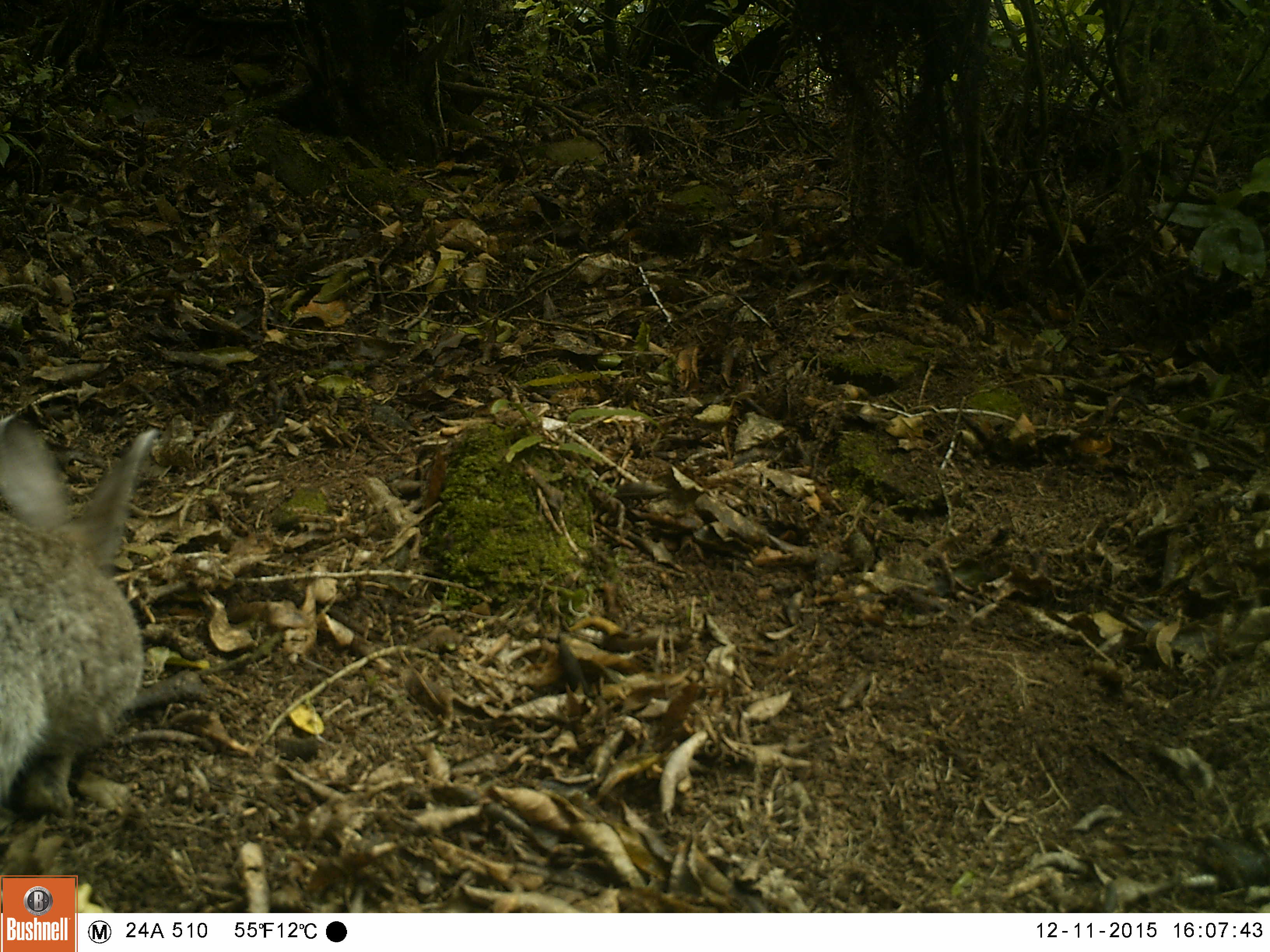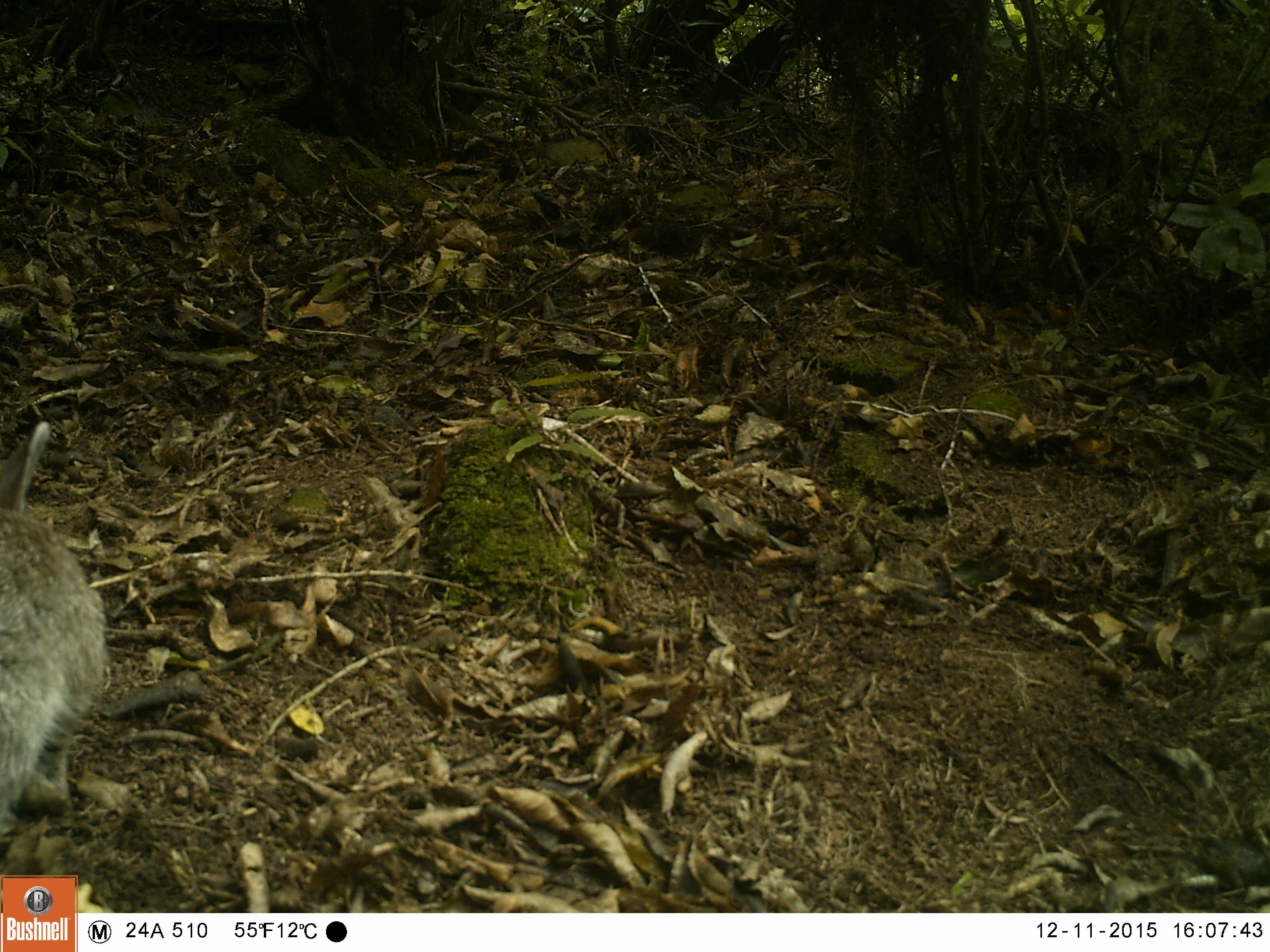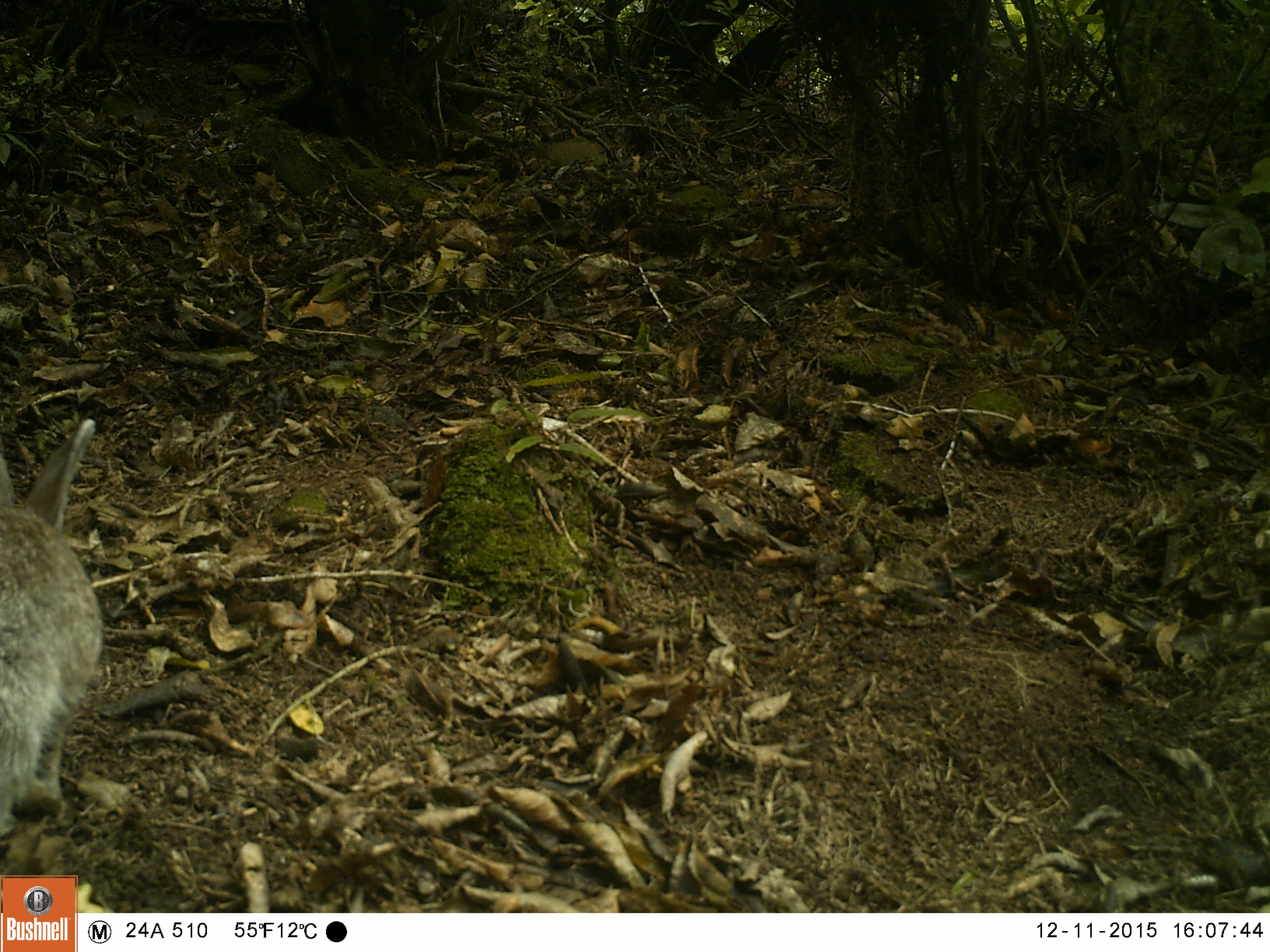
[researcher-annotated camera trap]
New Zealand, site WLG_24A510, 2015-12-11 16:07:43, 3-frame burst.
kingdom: Animalia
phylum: Chordata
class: Mammalia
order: Lagomorpha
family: Leporidae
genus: Oryctolagus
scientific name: Oryctolagus cuniculus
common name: european rabbit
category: rabbit